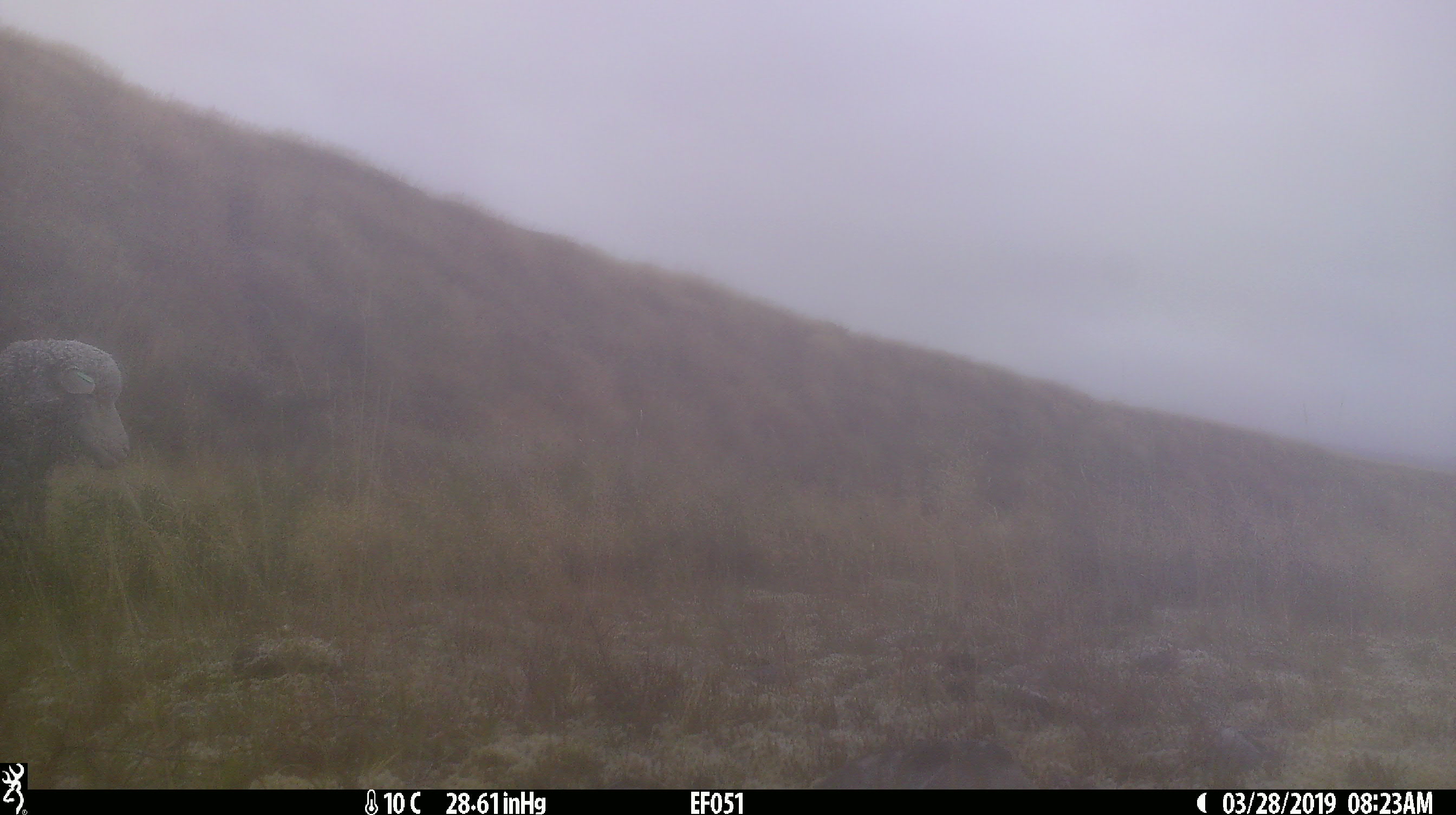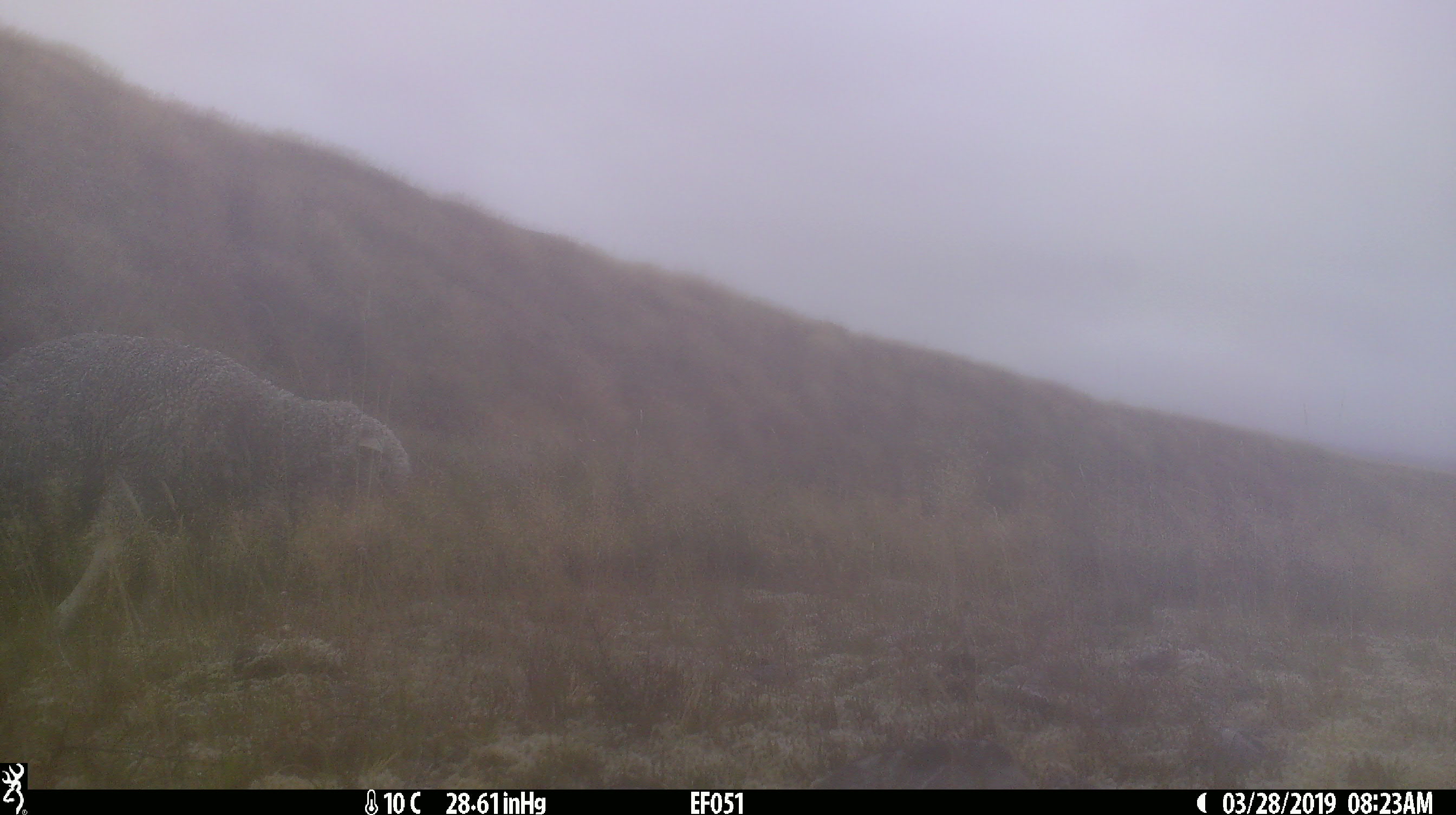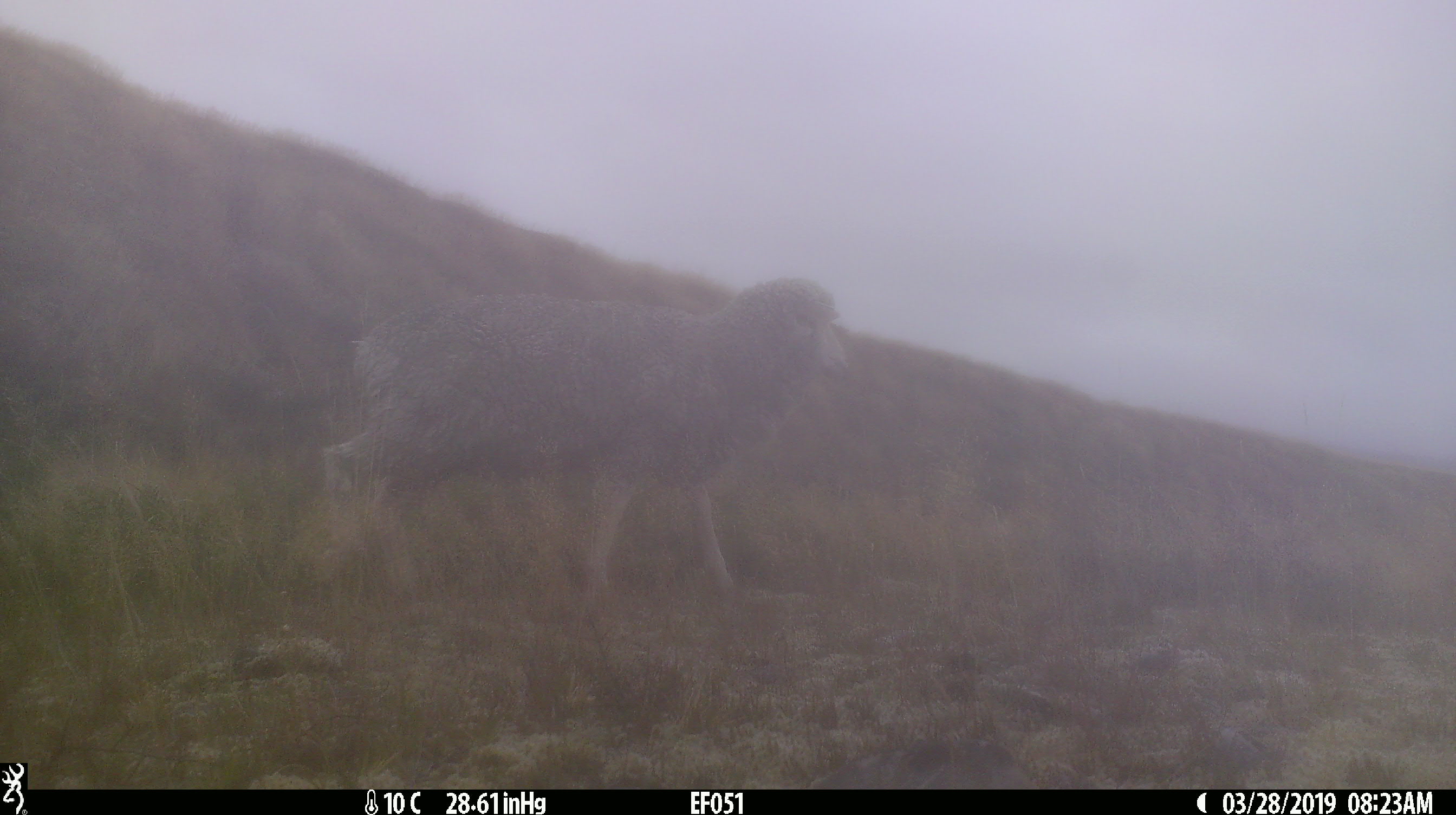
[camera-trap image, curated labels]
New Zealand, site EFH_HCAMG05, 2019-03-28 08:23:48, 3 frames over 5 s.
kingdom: Animalia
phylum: Chordata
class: Mammalia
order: Artiodactyla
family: Bovidae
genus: Ovis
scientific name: Ovis aries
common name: domestic sheep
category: sheep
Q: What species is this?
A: Sheep (domestic sheep) (Ovis aries).